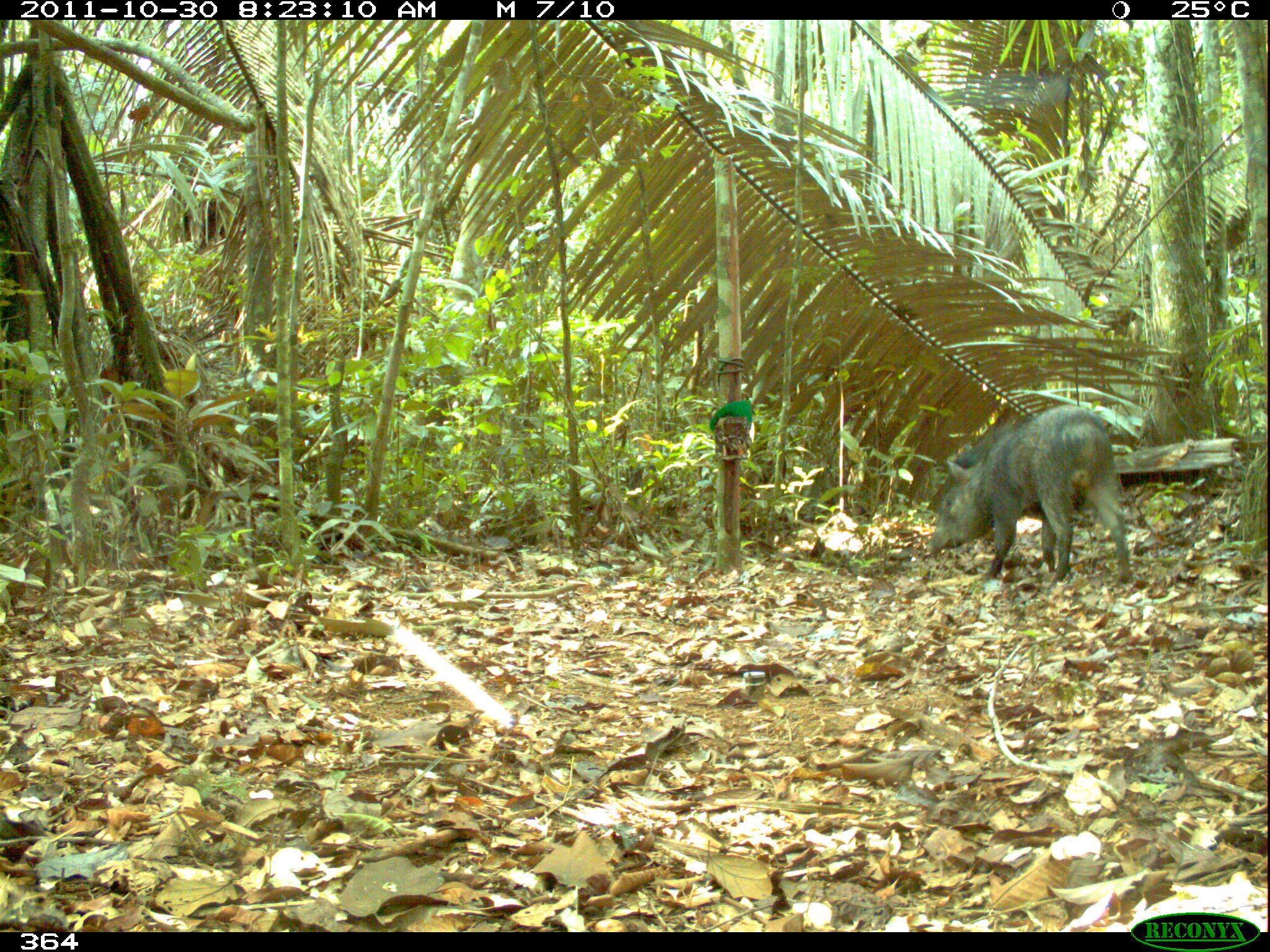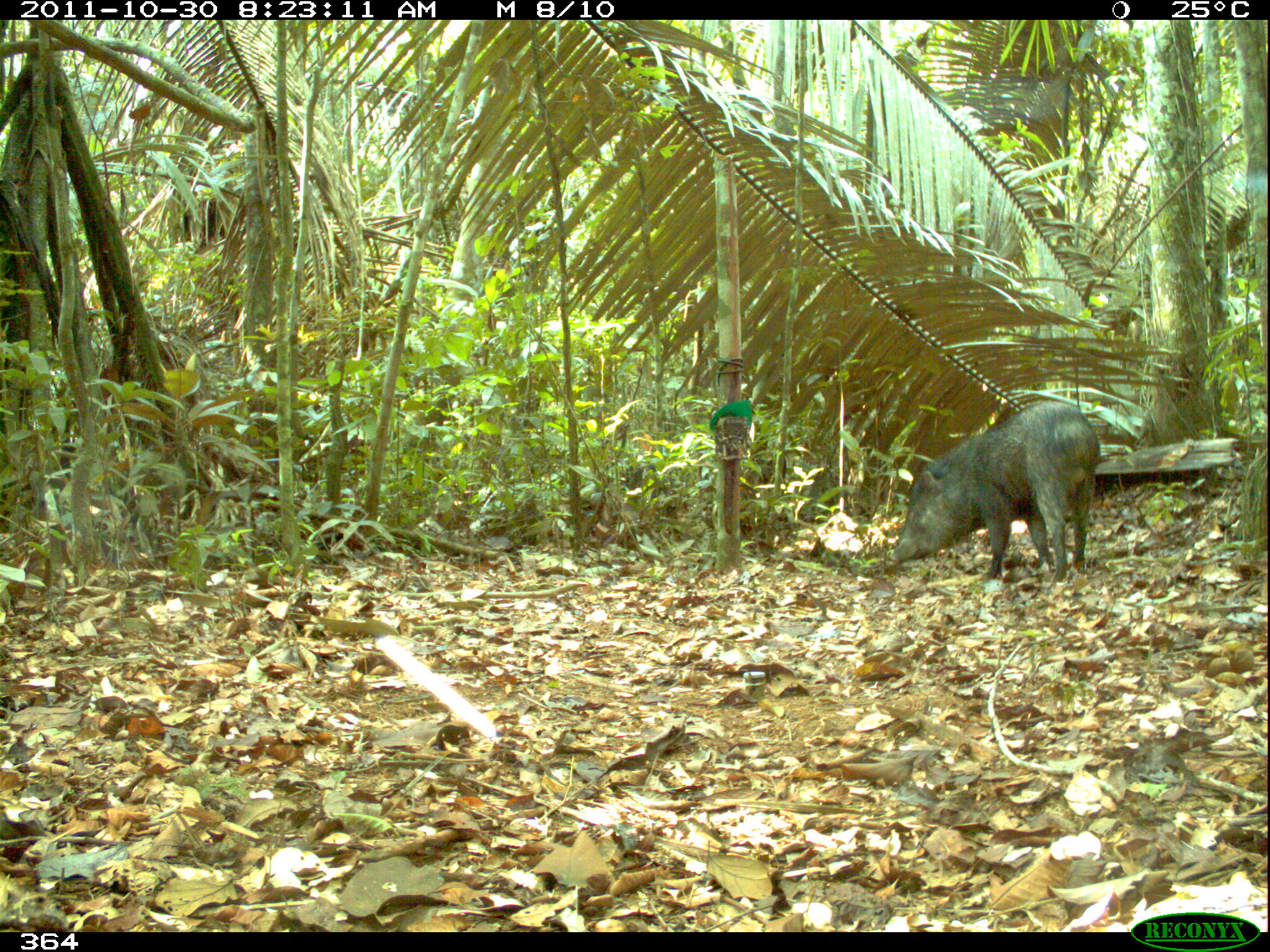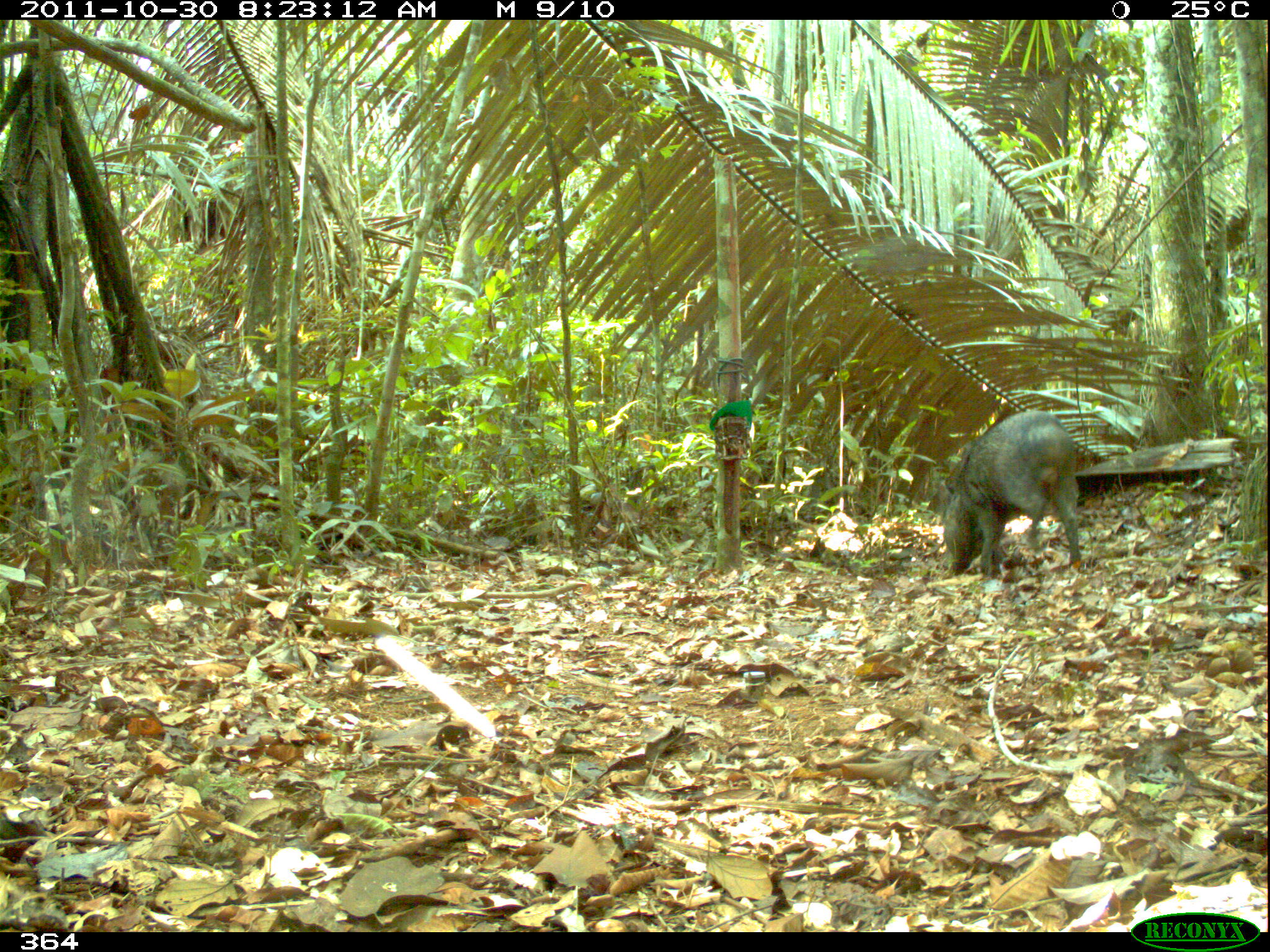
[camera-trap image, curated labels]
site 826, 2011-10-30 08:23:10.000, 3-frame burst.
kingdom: Animalia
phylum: Chordata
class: Mammalia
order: Artiodactyla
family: Tayassuidae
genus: Pecari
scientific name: Pecari tajacu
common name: collared peccary